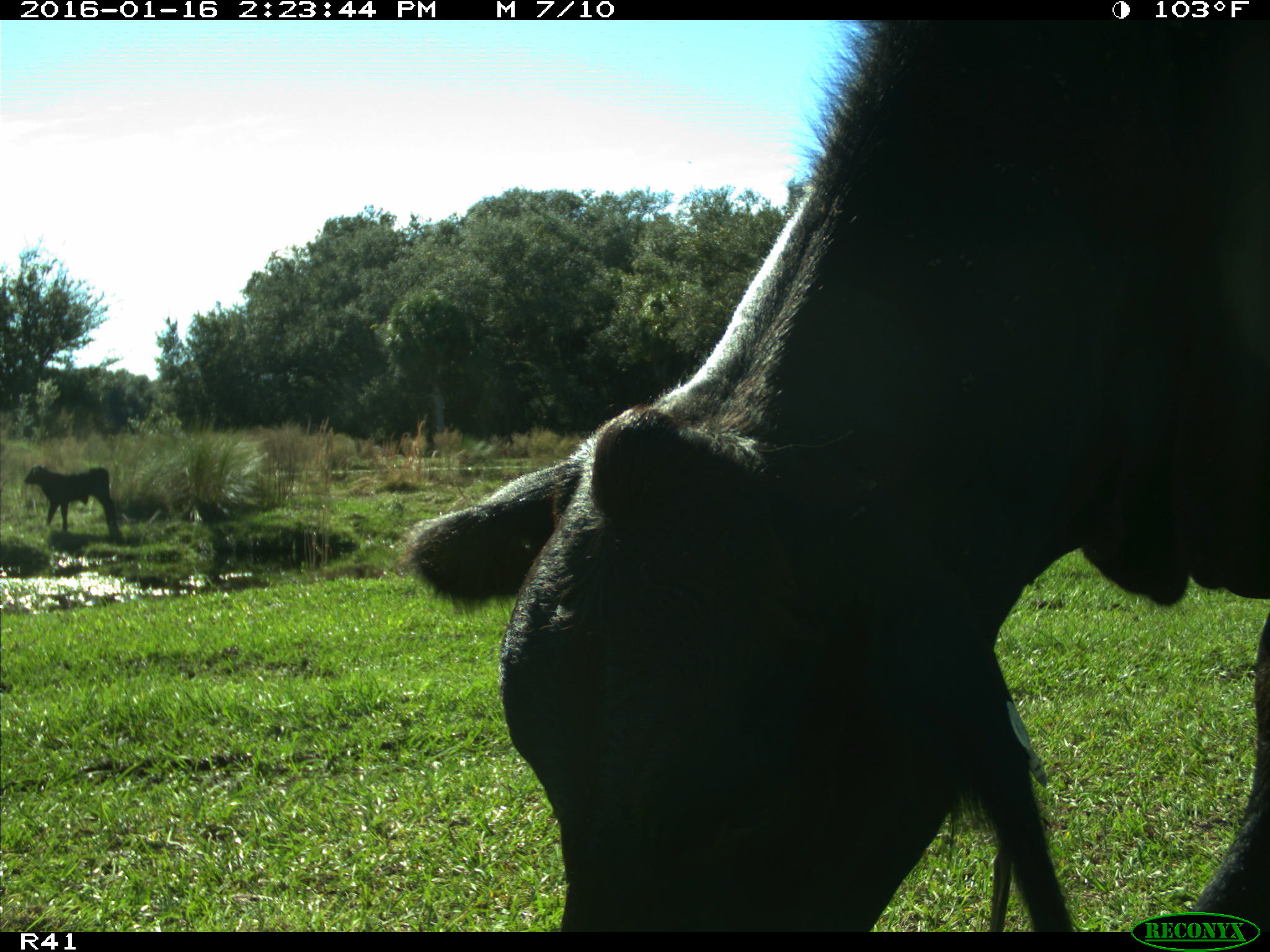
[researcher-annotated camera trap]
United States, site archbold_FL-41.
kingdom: Animalia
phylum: Chordata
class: Mammalia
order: Artiodactyla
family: Bovidae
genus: Bos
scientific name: Bos taurus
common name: domestic cow